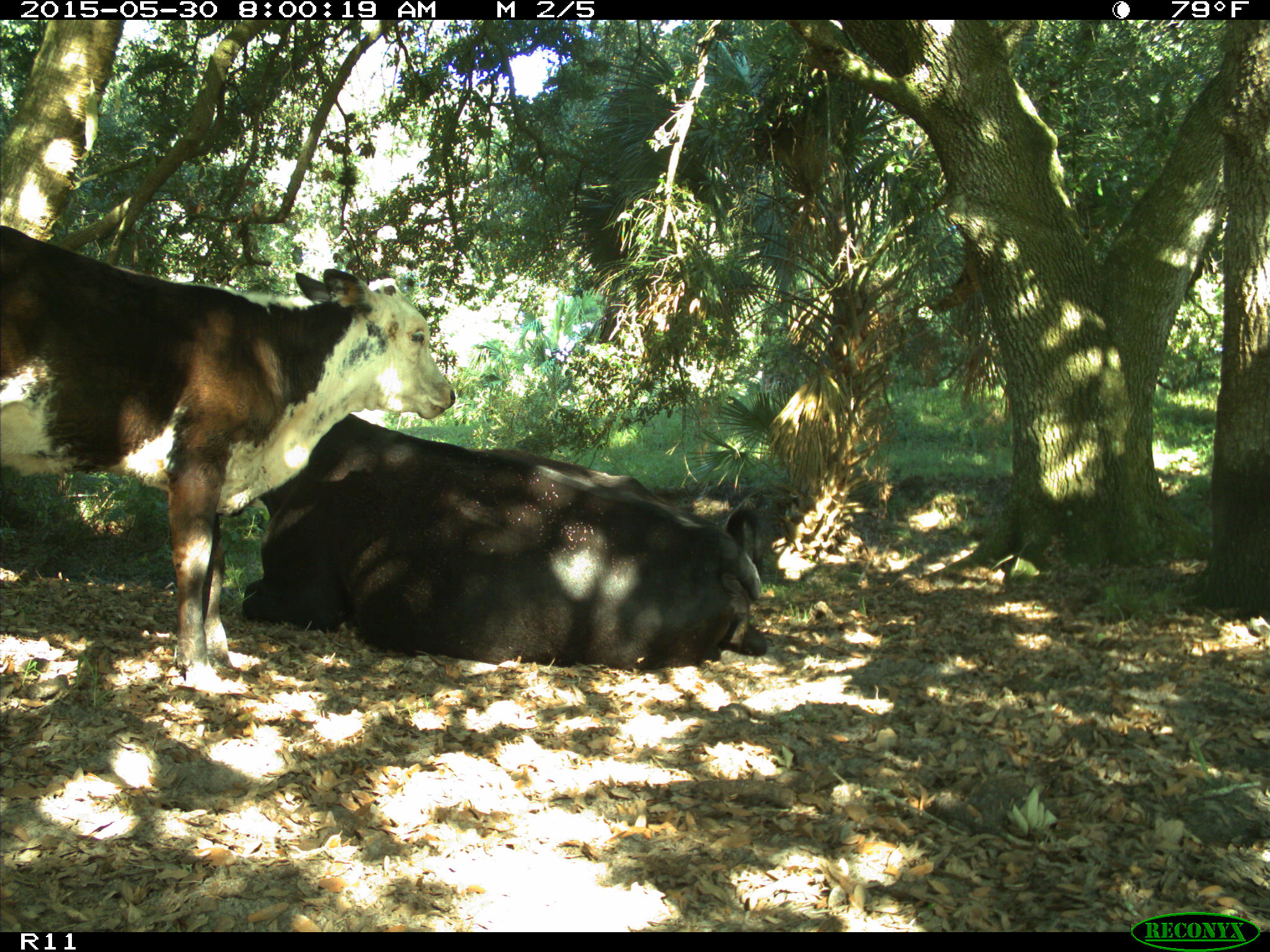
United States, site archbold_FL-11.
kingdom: Animalia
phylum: Chordata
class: Mammalia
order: Artiodactyla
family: Bovidae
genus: Bos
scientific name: Bos taurus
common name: domestic cow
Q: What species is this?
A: Bos taurus (domestic cow).